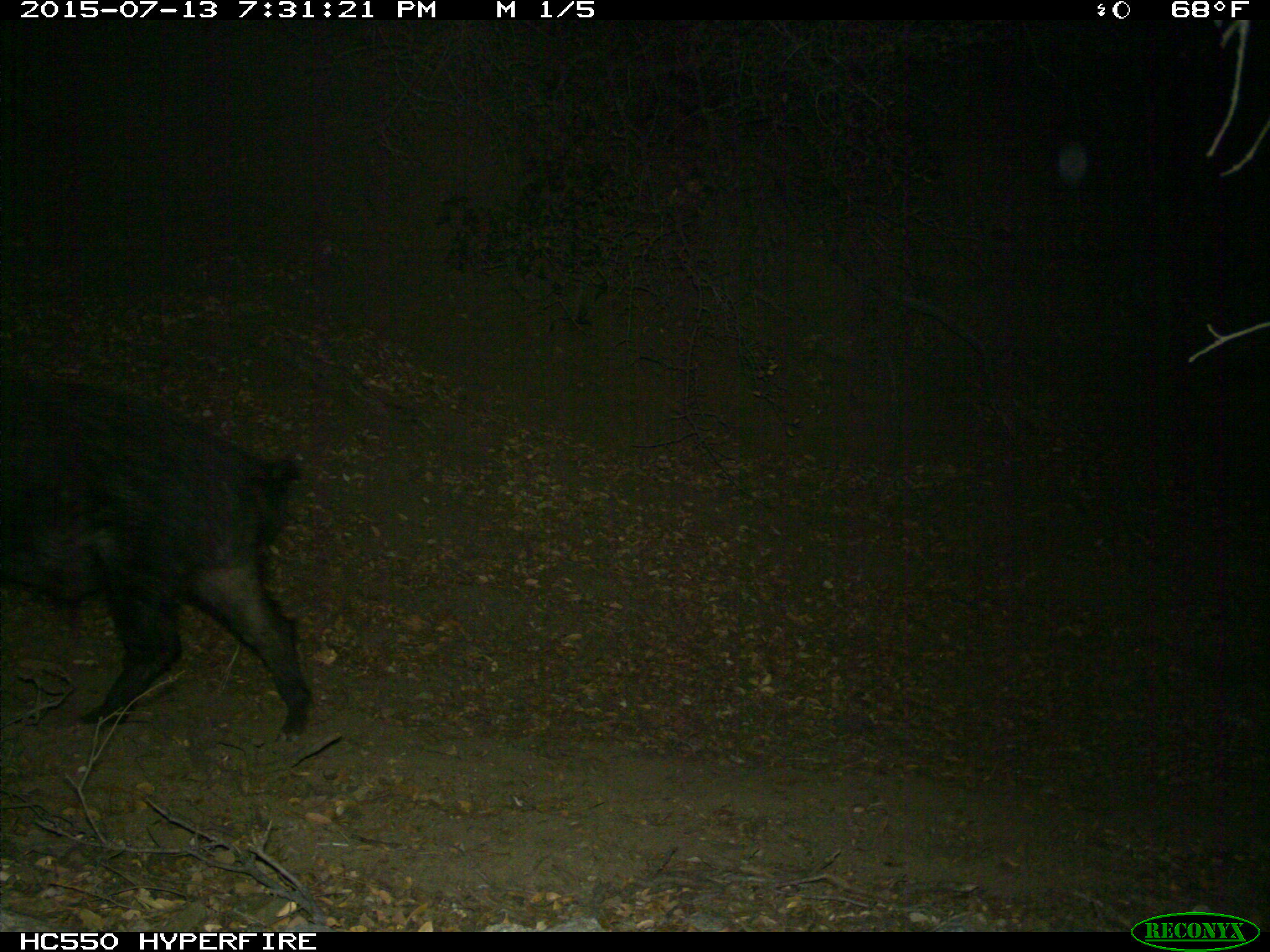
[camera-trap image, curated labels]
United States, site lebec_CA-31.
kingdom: Animalia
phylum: Chordata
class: Mammalia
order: Artiodactyla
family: Suidae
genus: Sus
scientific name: Sus scrofa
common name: wild boar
Sus scrofa (wild boar).